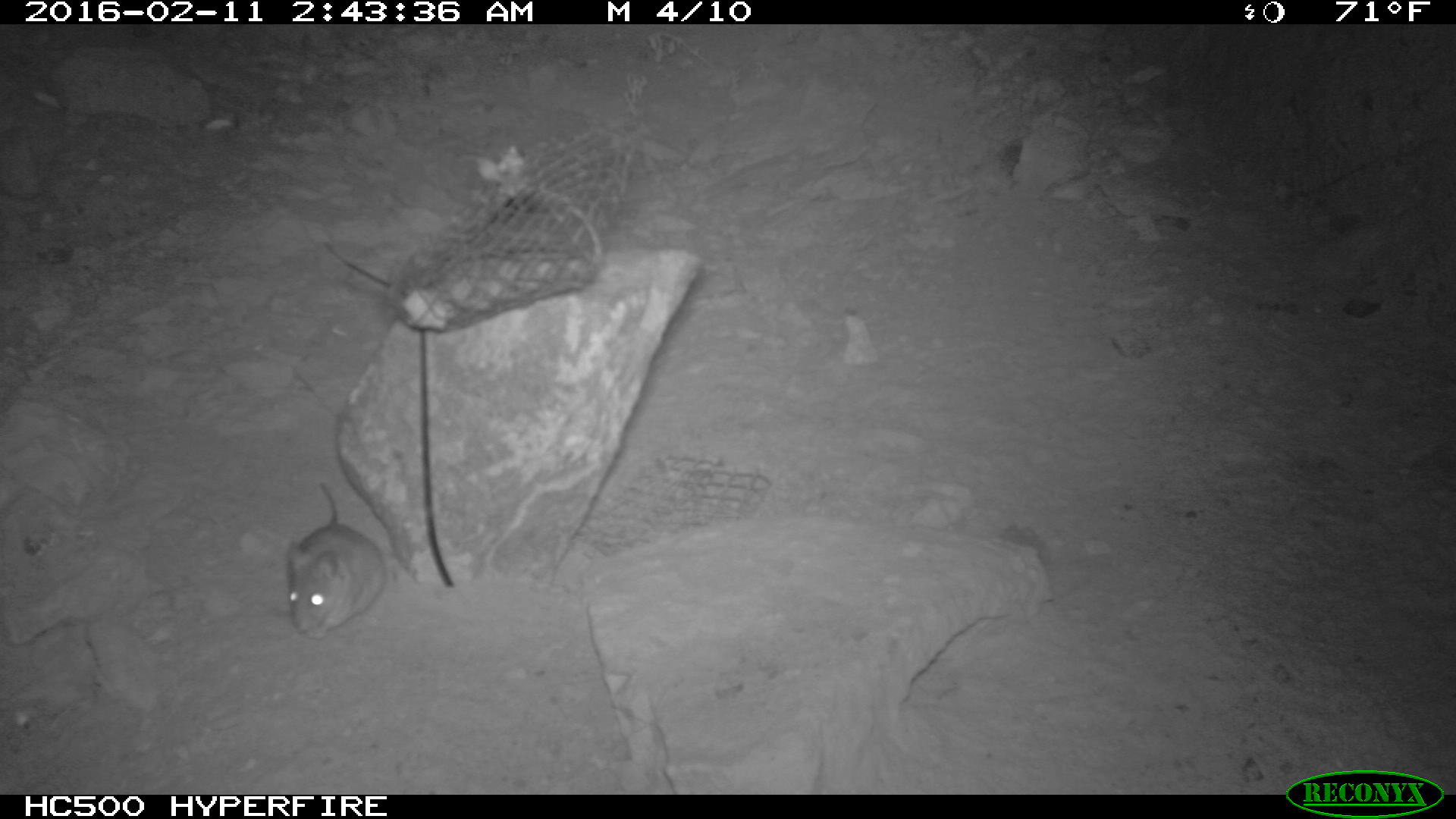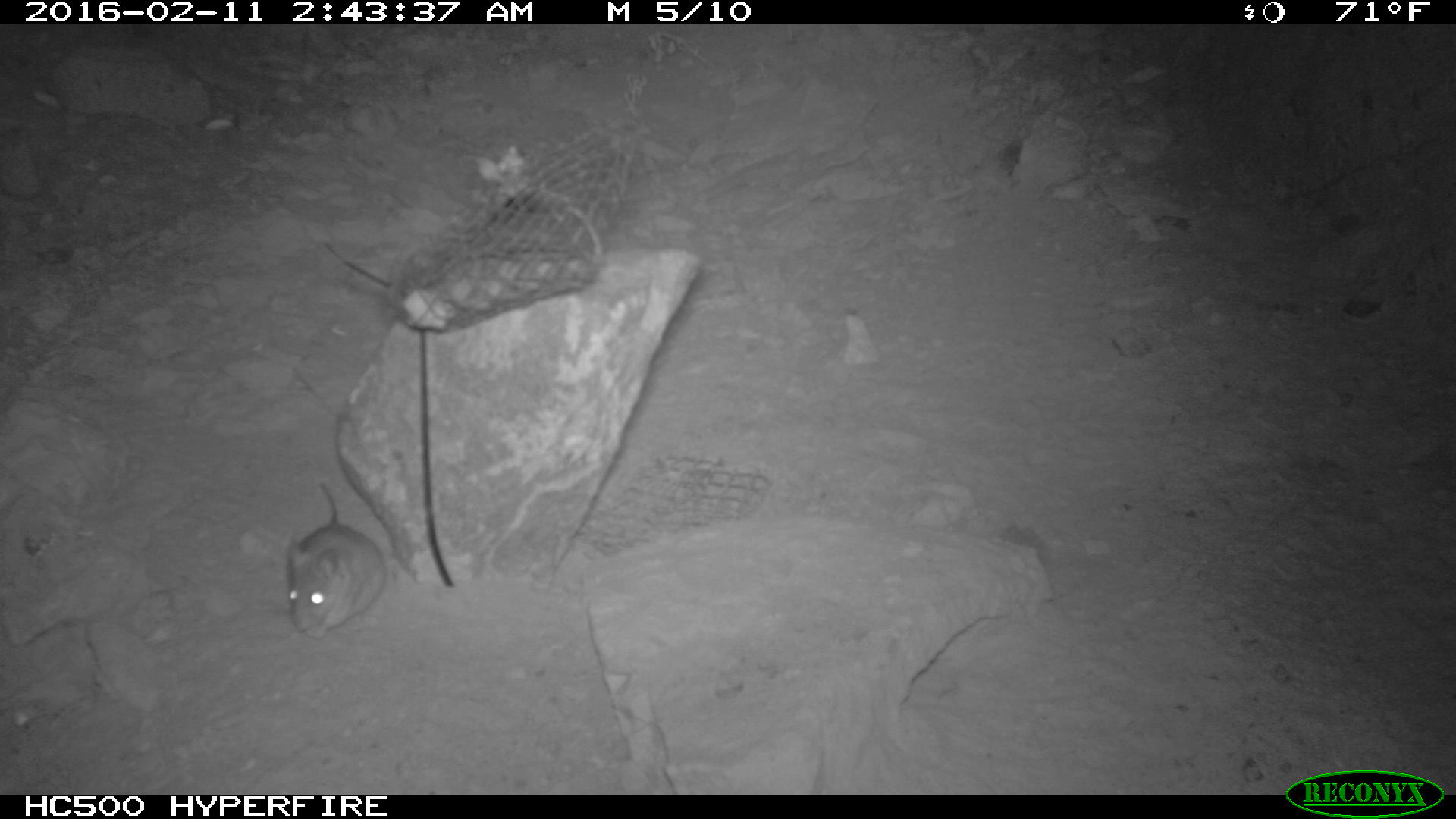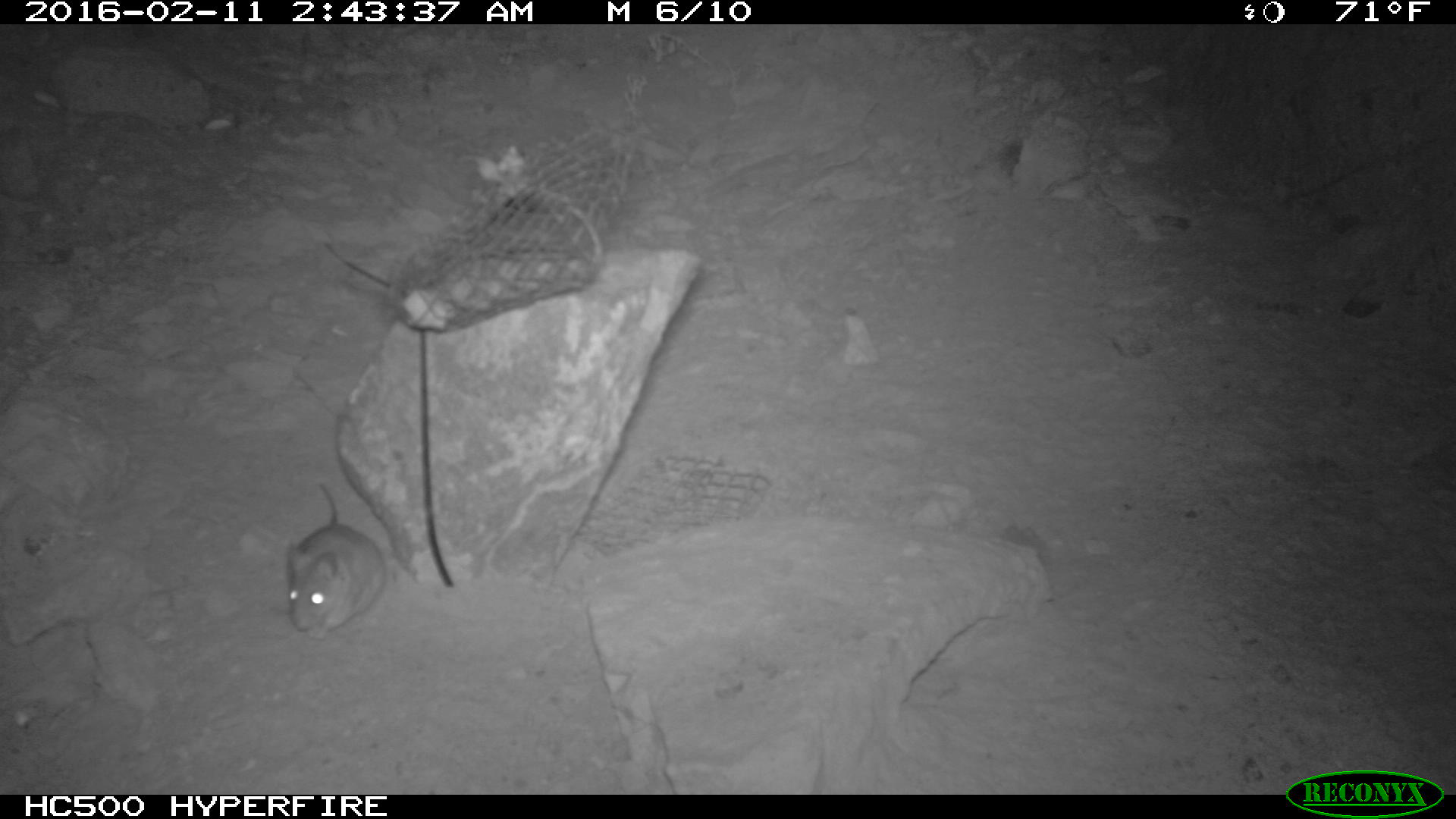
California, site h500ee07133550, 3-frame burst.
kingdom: Animalia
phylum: Chordata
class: Mammalia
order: Rodentia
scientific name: Rodentia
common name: rodent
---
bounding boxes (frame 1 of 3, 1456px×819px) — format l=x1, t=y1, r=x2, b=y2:
rodent: l=285, t=478, r=388, b=639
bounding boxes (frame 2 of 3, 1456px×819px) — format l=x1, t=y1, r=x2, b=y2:
rodent: l=281, t=479, r=385, b=639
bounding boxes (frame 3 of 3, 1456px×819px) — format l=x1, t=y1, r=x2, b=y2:
rodent: l=281, t=479, r=385, b=639